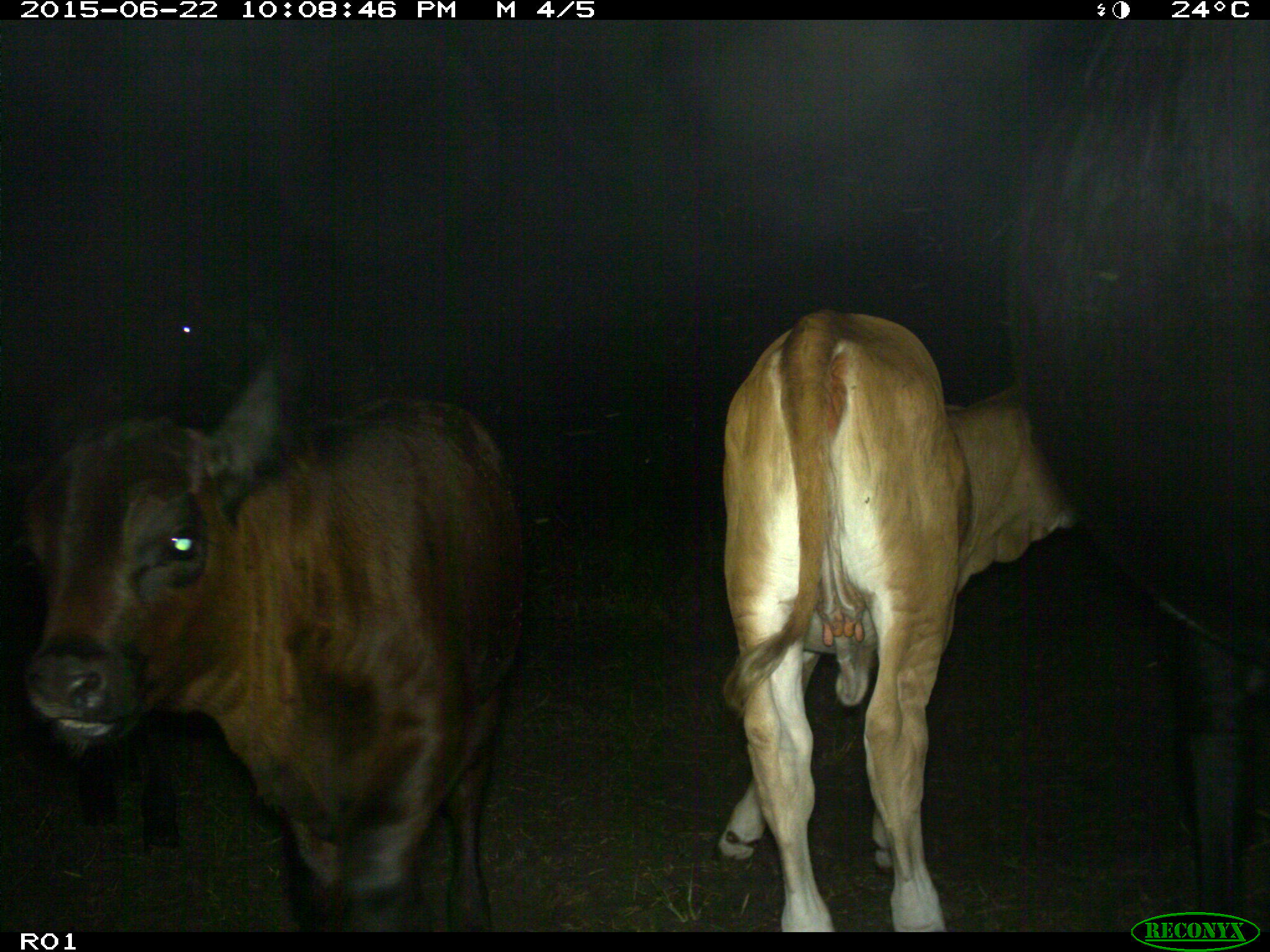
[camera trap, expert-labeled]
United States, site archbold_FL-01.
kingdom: Animalia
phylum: Chordata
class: Mammalia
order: Artiodactyla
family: Bovidae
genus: Bos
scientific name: Bos taurus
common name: domestic cow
Bos taurus (domestic cow).